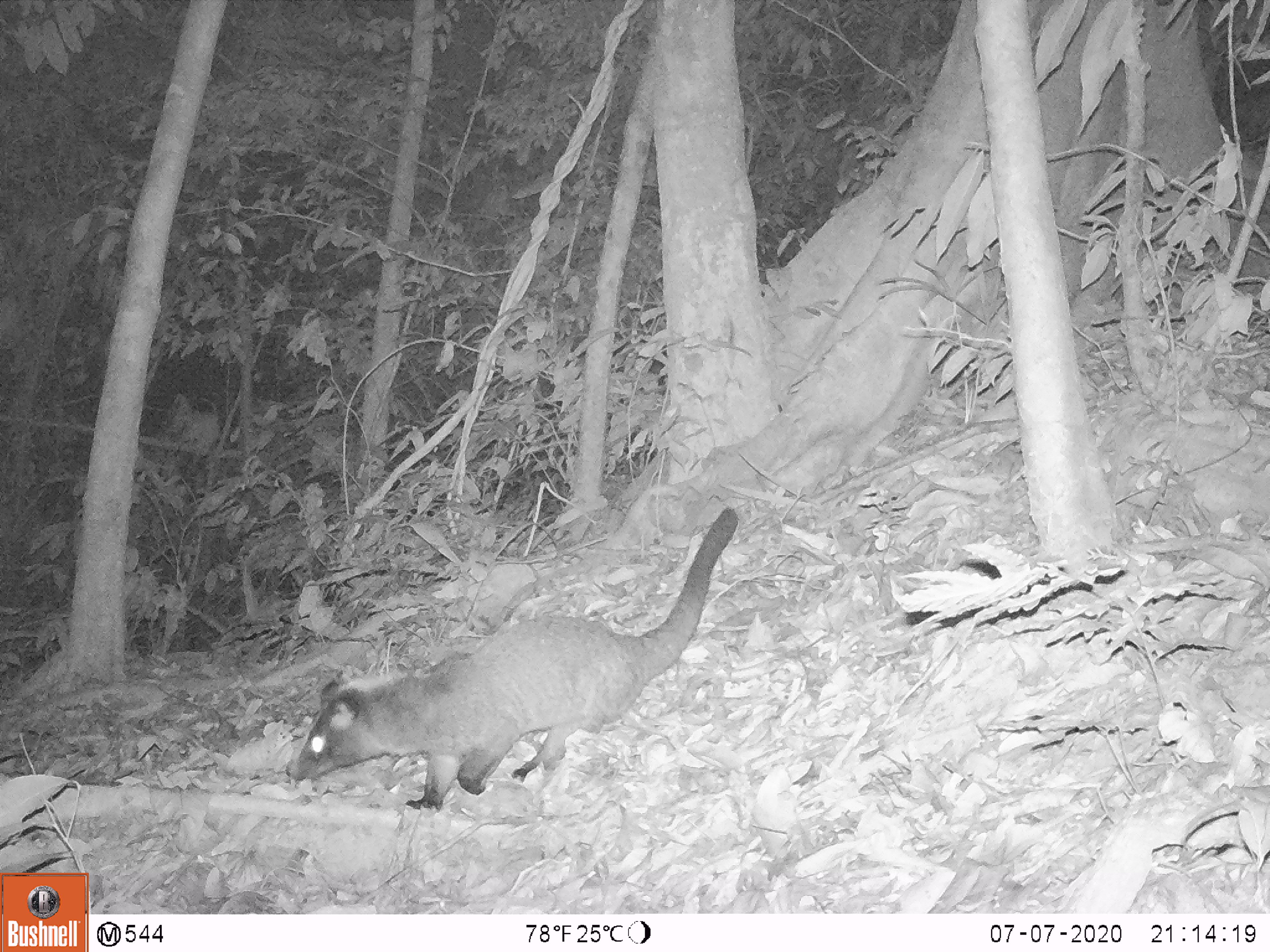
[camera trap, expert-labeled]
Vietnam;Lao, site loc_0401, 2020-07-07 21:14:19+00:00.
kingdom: Animalia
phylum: Chordata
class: Mammalia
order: Carnivora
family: Viverridae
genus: Paguma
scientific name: Paguma larvata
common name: masked palm civet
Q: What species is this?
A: Masked palm civet (Paguma larvata).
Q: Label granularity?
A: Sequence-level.